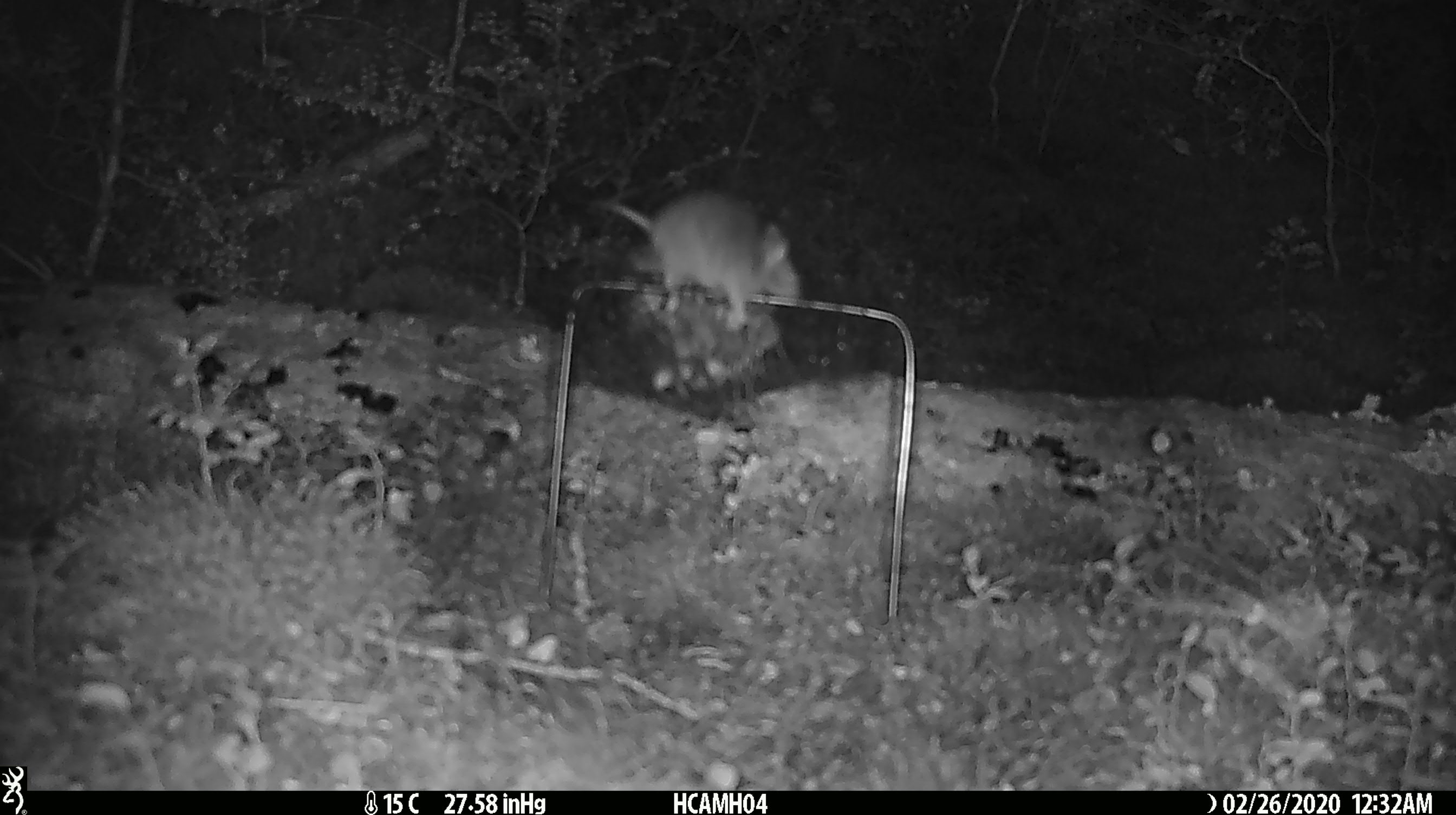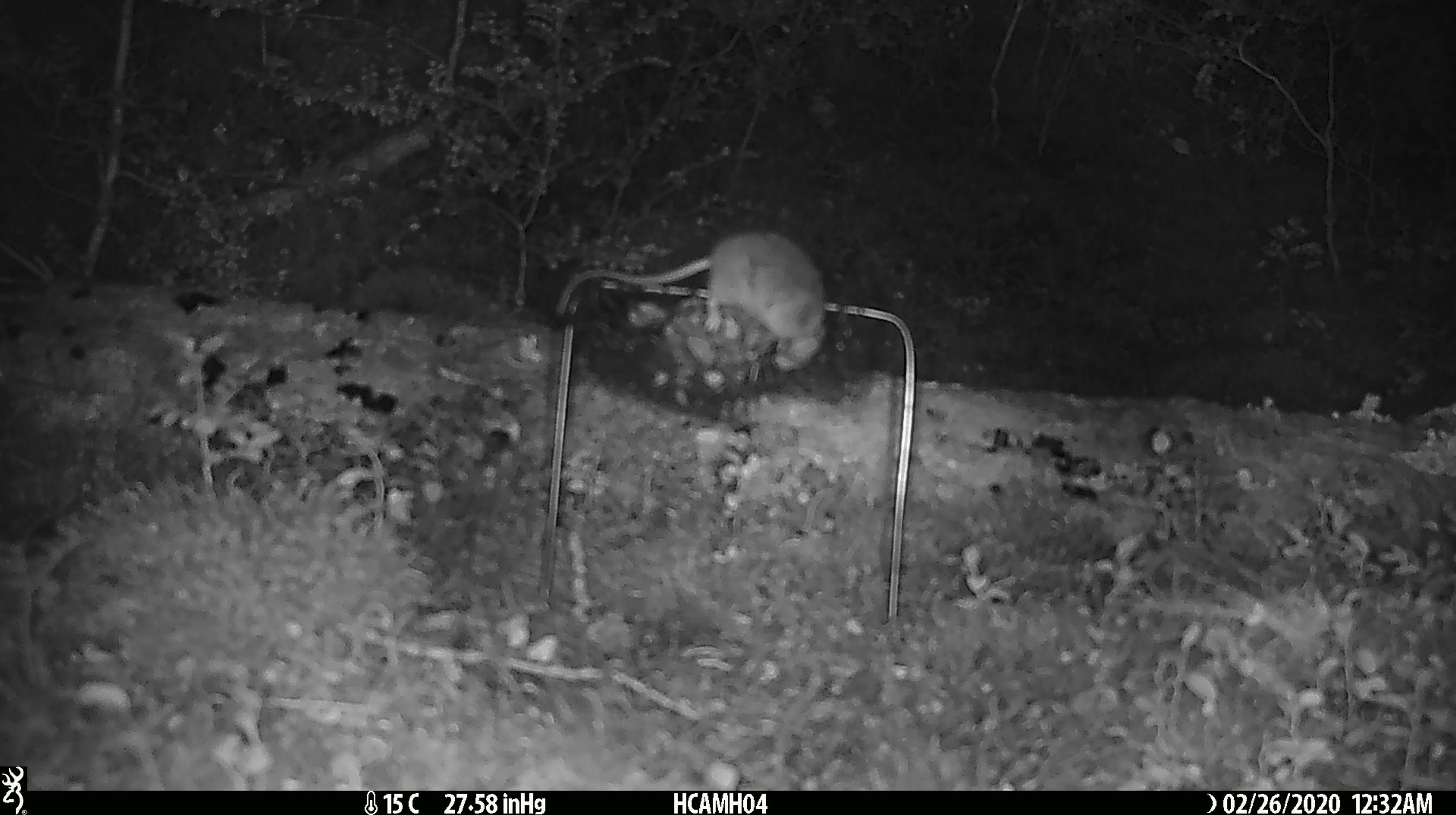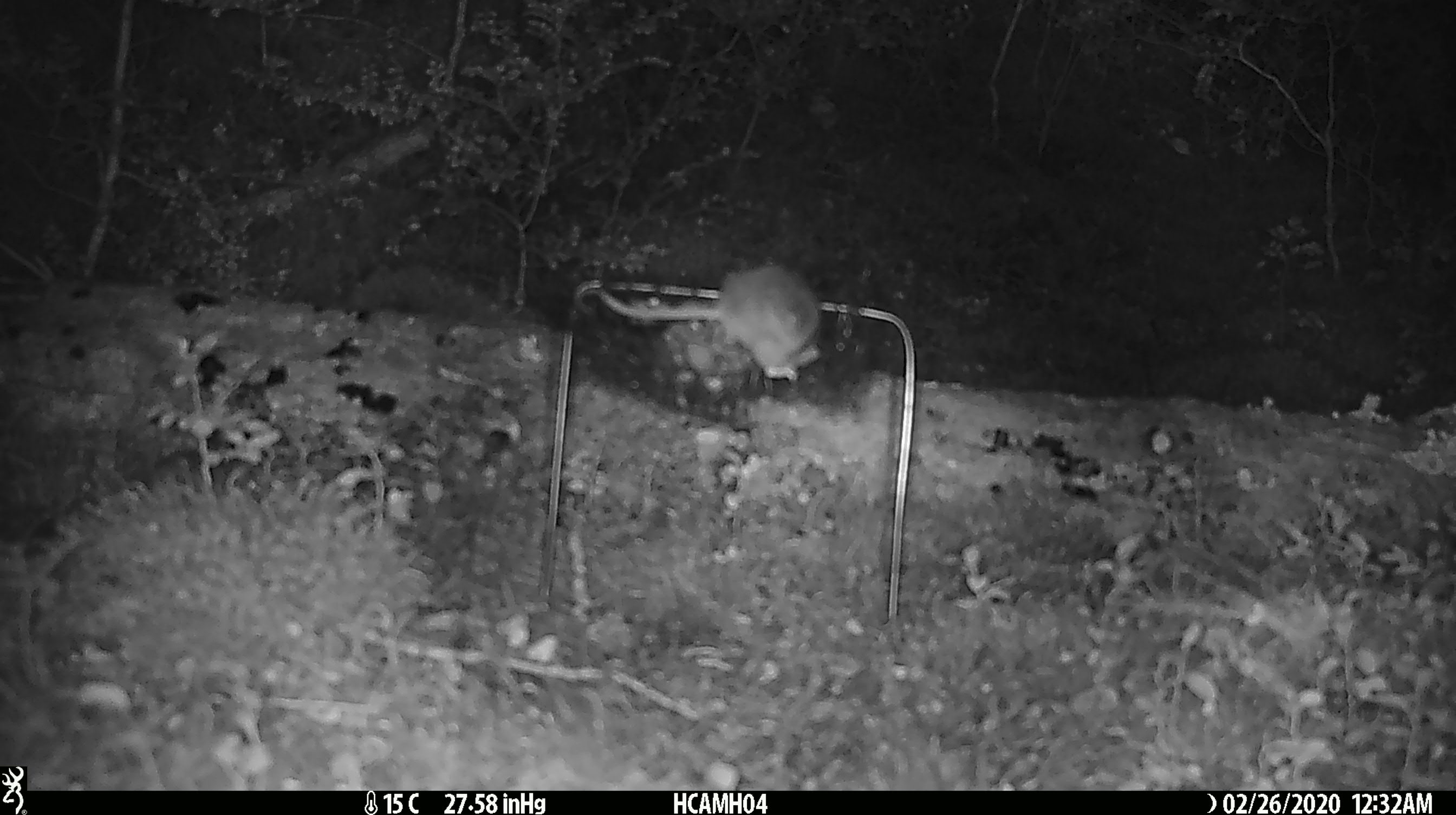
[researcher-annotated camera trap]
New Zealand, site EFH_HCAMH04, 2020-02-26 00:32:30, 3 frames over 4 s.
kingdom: Animalia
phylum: Chordata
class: Mammalia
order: Rodentia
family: Muridae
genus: Mus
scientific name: Mus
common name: mouse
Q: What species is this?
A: Mouse (Mus).